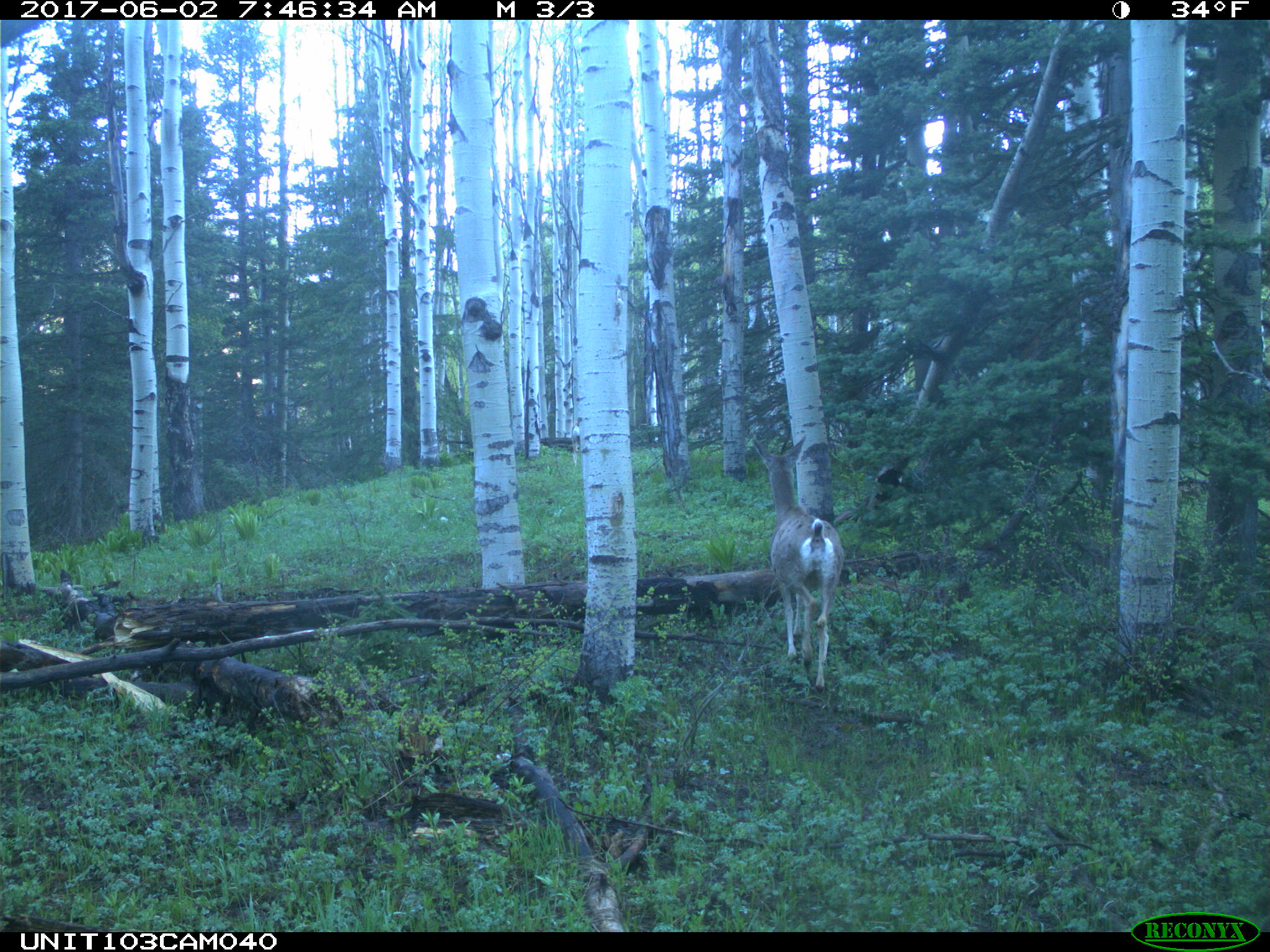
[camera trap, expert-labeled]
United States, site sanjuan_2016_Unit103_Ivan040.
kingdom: Animalia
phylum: Chordata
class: Mammalia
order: Artiodactyla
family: Cervidae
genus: Odocoileus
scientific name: Odocoileus hemionus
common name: mule deer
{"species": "Odocoileus hemionus (mule deer)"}